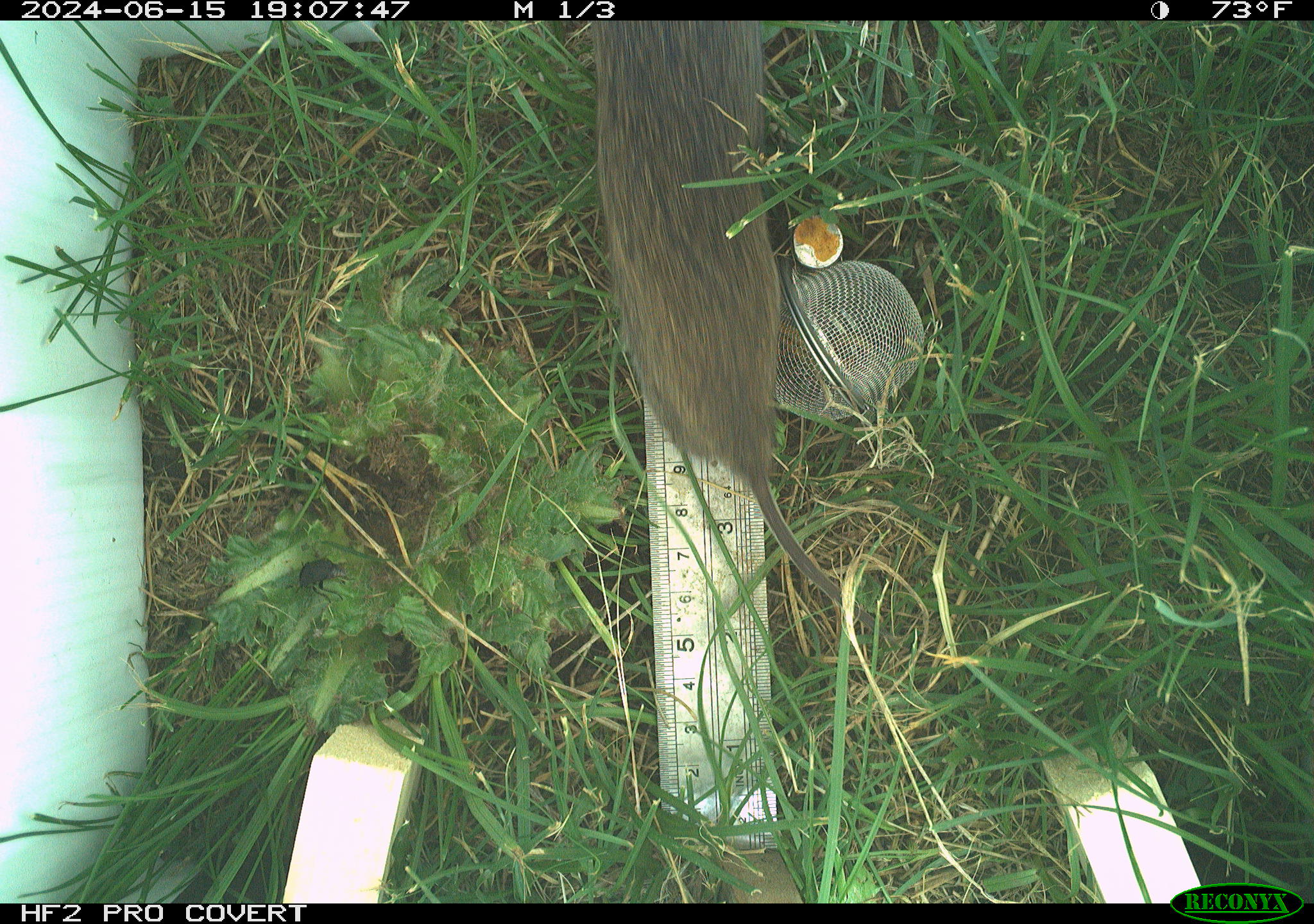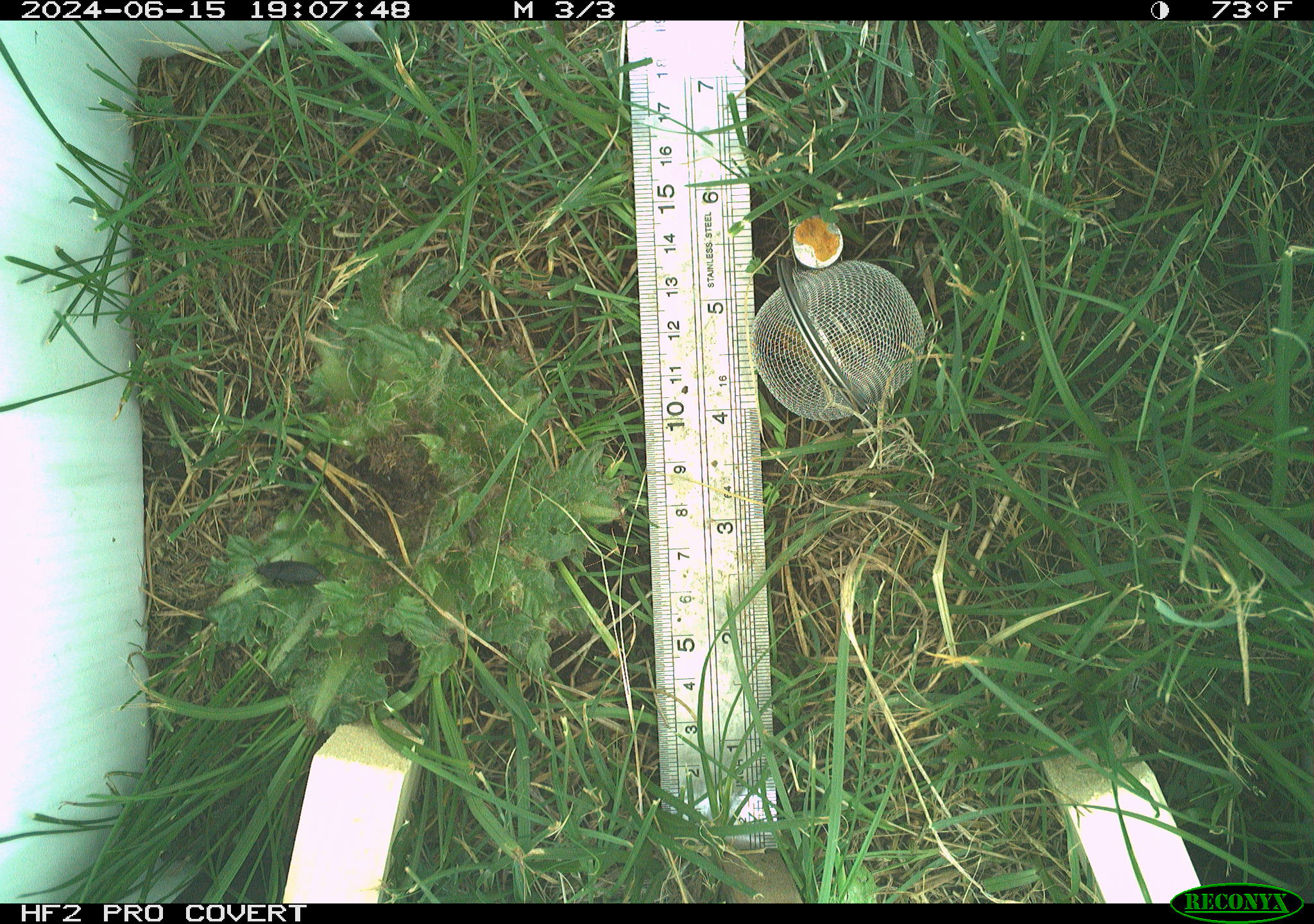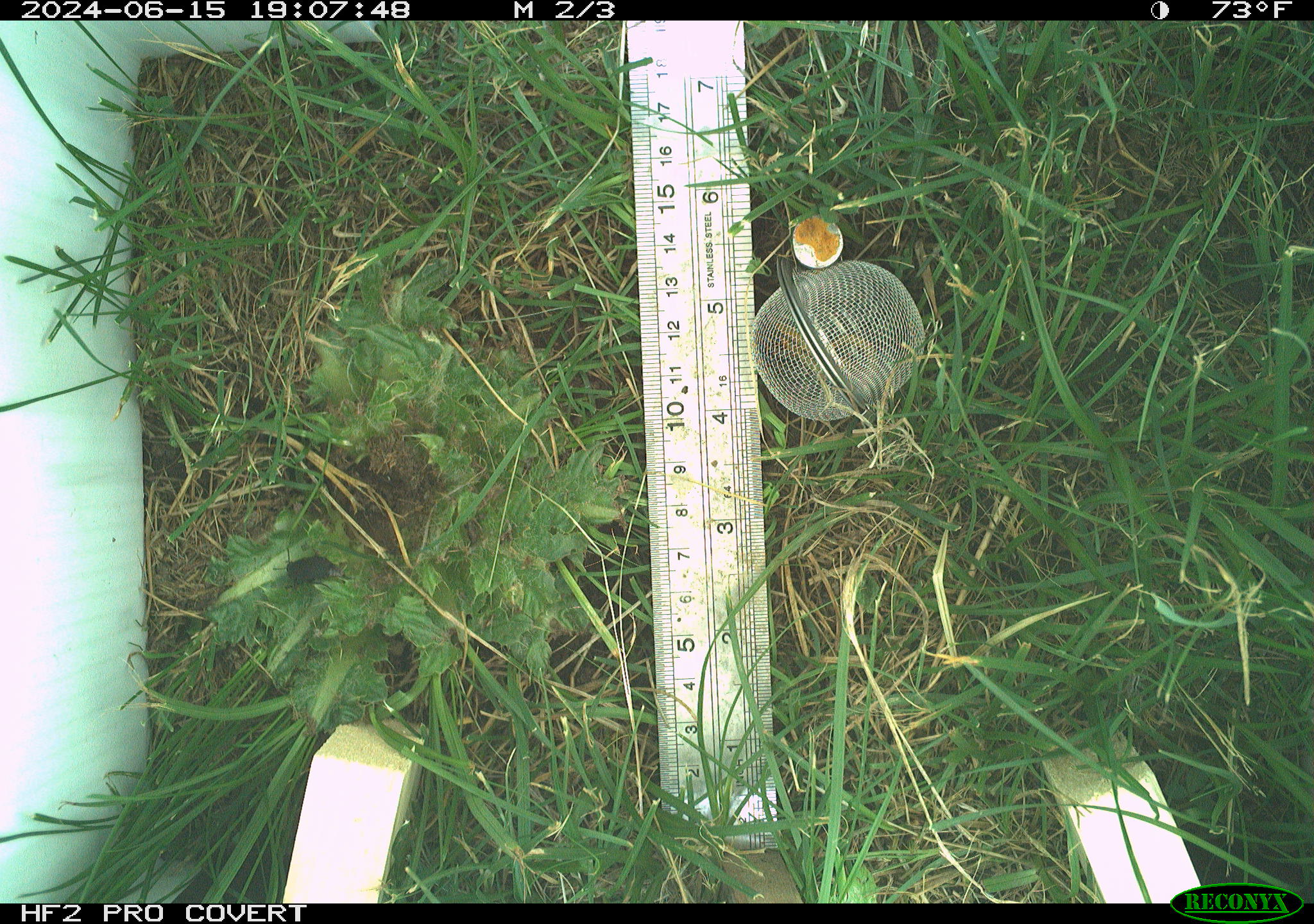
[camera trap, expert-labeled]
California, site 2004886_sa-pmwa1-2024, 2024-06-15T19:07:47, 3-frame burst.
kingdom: Animalia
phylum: Chordata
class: Mammalia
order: Rodentia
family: Cricetidae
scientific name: Arvicolinae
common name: voles, lemmings, and muskrats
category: arvicolinae subfamily